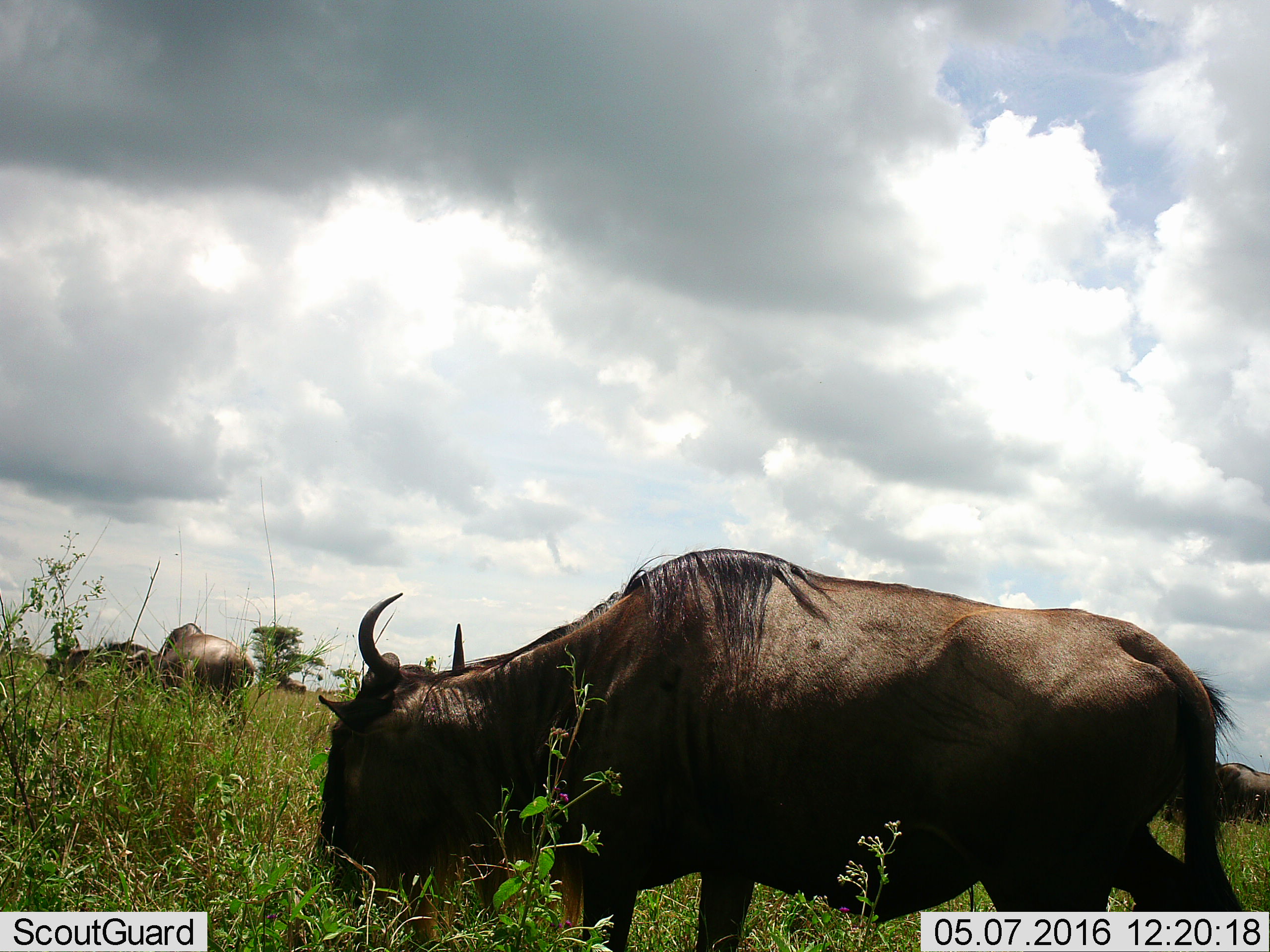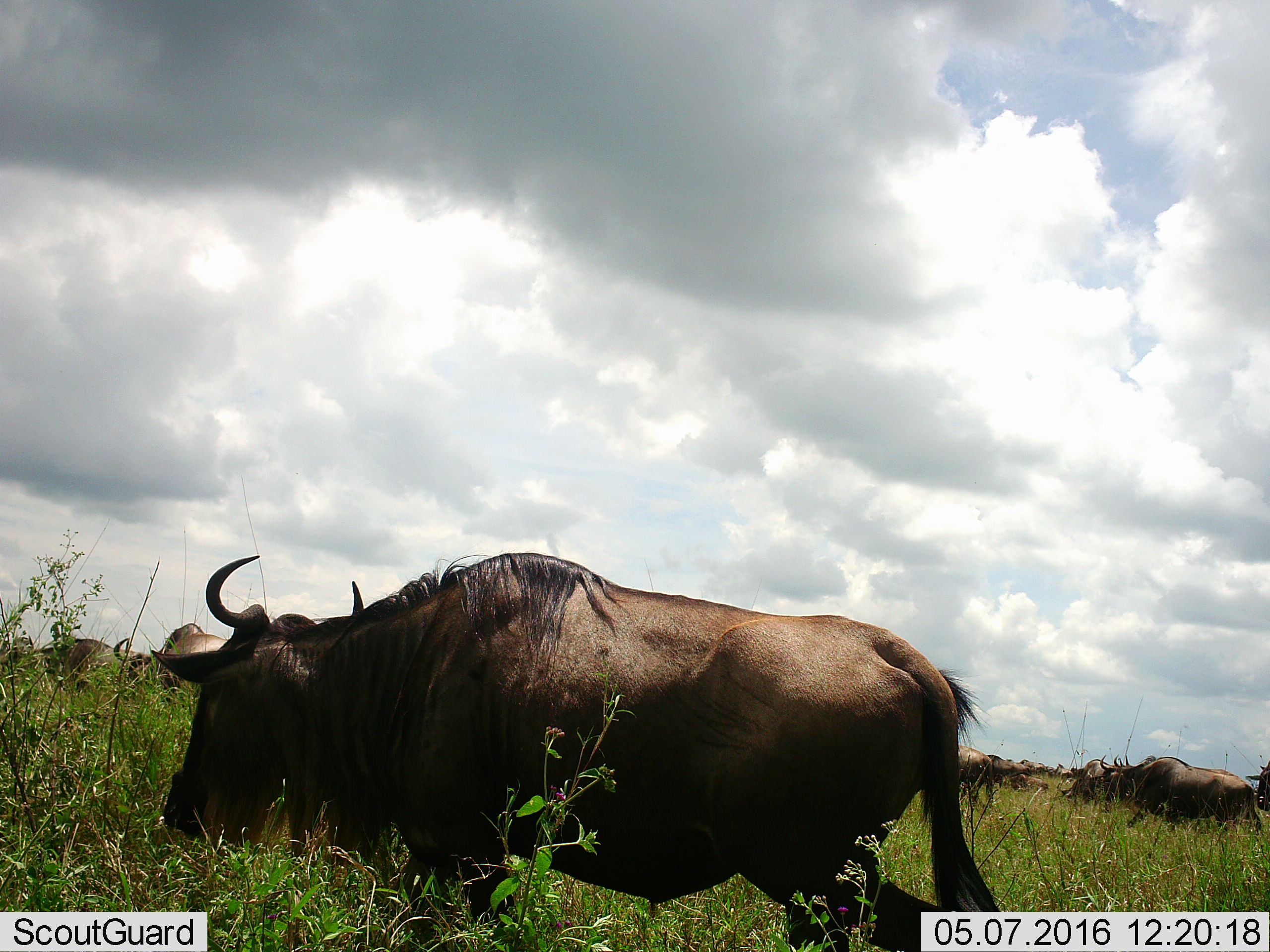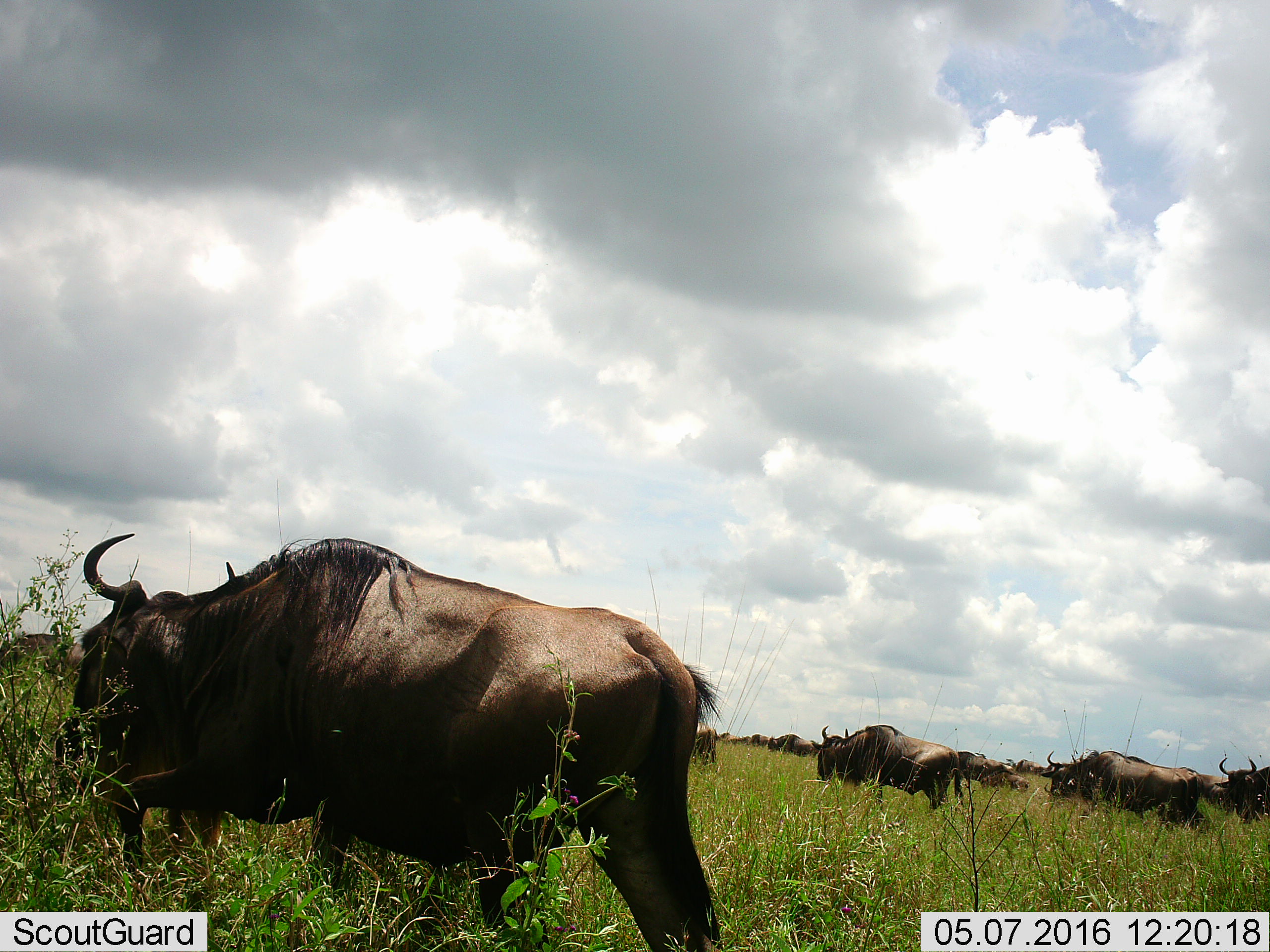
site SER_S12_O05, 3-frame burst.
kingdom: Animalia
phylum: Chordata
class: Mammalia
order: Artiodactyla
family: Bovidae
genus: Connochaetes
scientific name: Connochaetes taurinus taurinus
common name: blue wildebeest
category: wildebeestblue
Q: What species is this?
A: Wildebeestblue (blue wildebeest) (Connochaetes taurinus taurinus).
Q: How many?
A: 11-50.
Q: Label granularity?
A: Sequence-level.